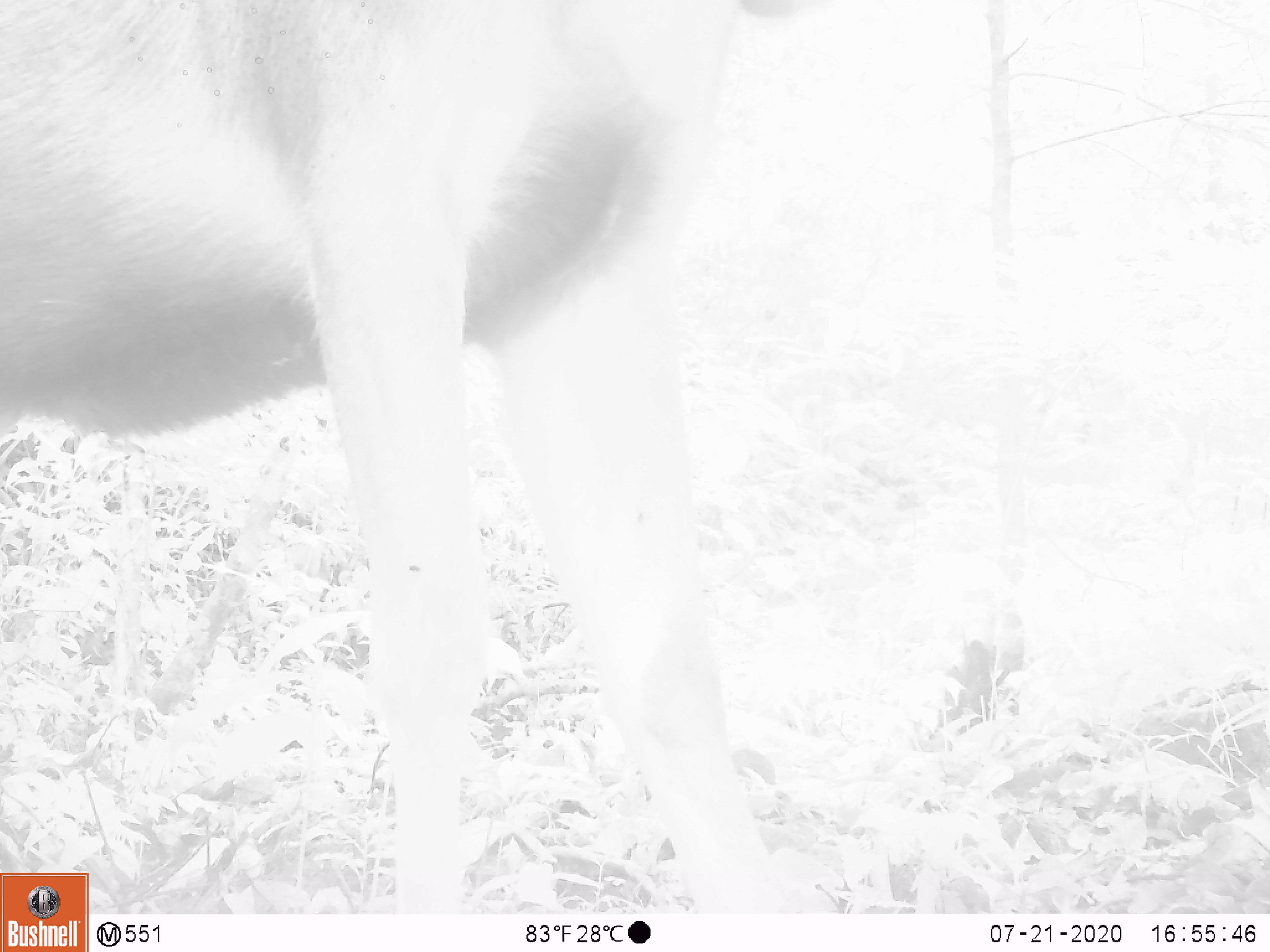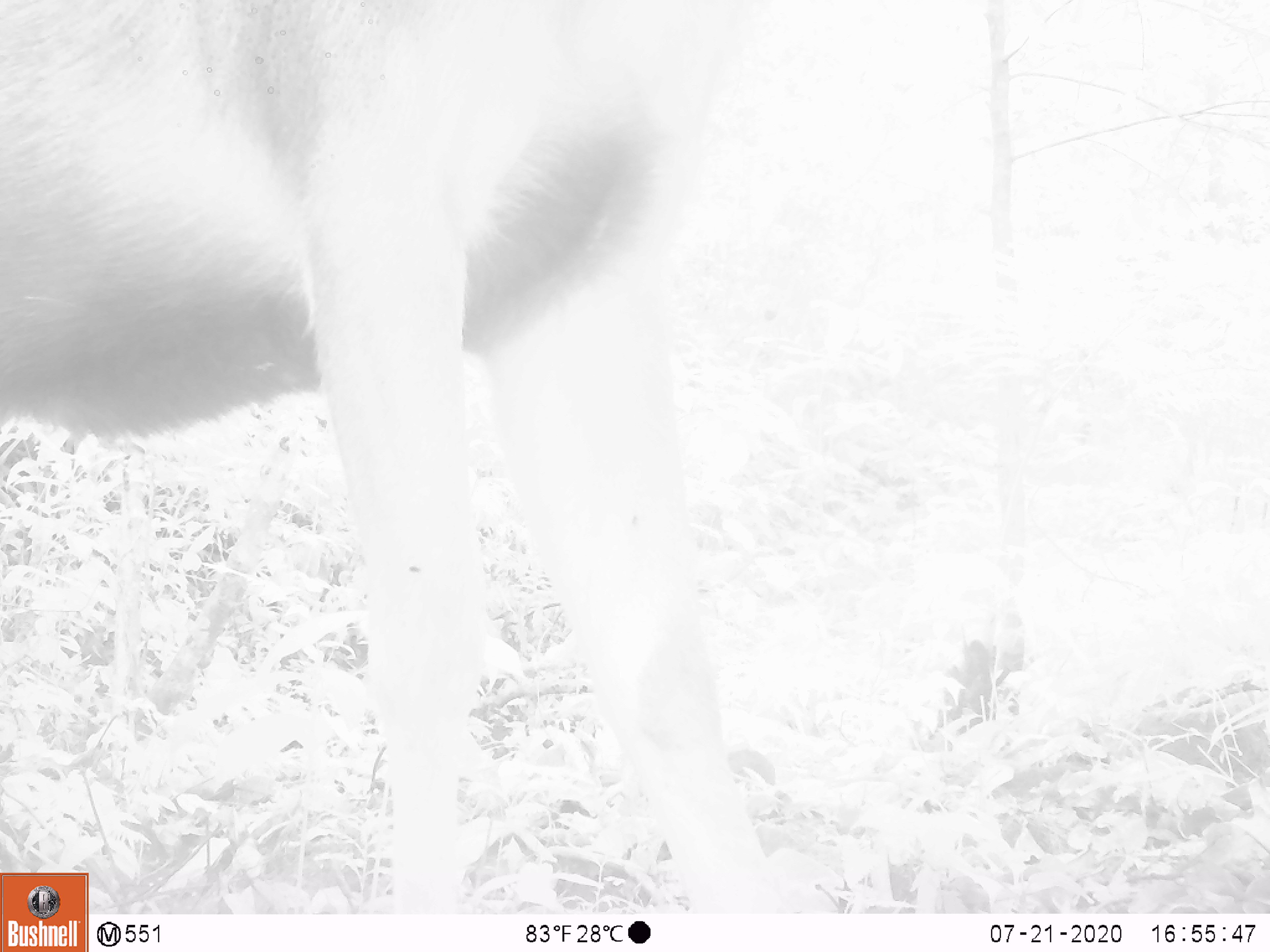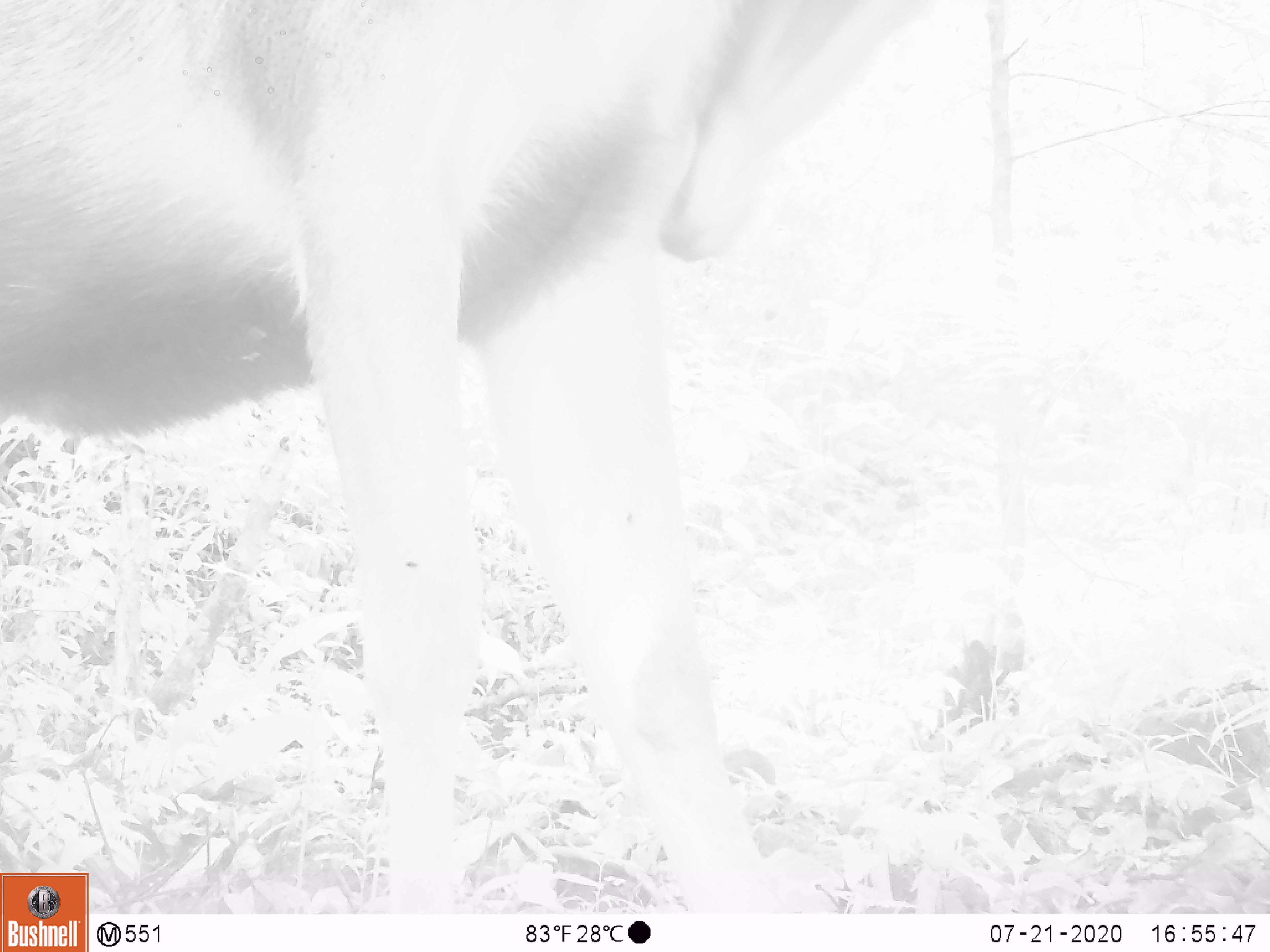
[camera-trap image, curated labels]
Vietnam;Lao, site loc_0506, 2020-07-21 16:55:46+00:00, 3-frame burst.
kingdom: Animalia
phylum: Chordata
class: Mammalia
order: Artiodactyla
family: Cervidae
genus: Rusa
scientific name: Rusa unicolor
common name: sambar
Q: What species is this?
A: Sambar (Rusa unicolor).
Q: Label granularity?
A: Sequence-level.